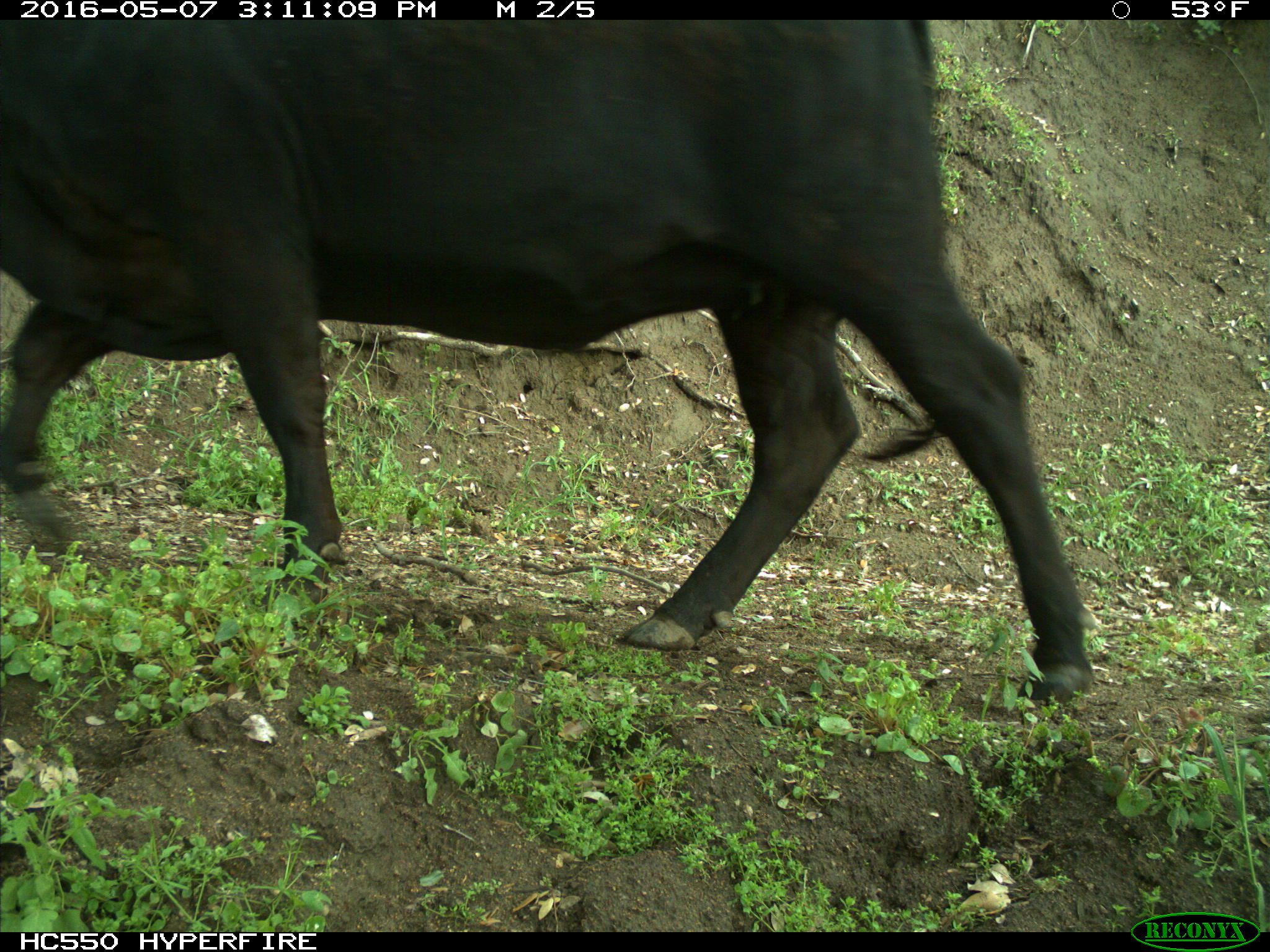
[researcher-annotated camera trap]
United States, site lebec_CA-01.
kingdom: Animalia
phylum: Chordata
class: Mammalia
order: Artiodactyla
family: Bovidae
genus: Bos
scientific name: Bos taurus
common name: domestic cow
Bos taurus (domestic cow).